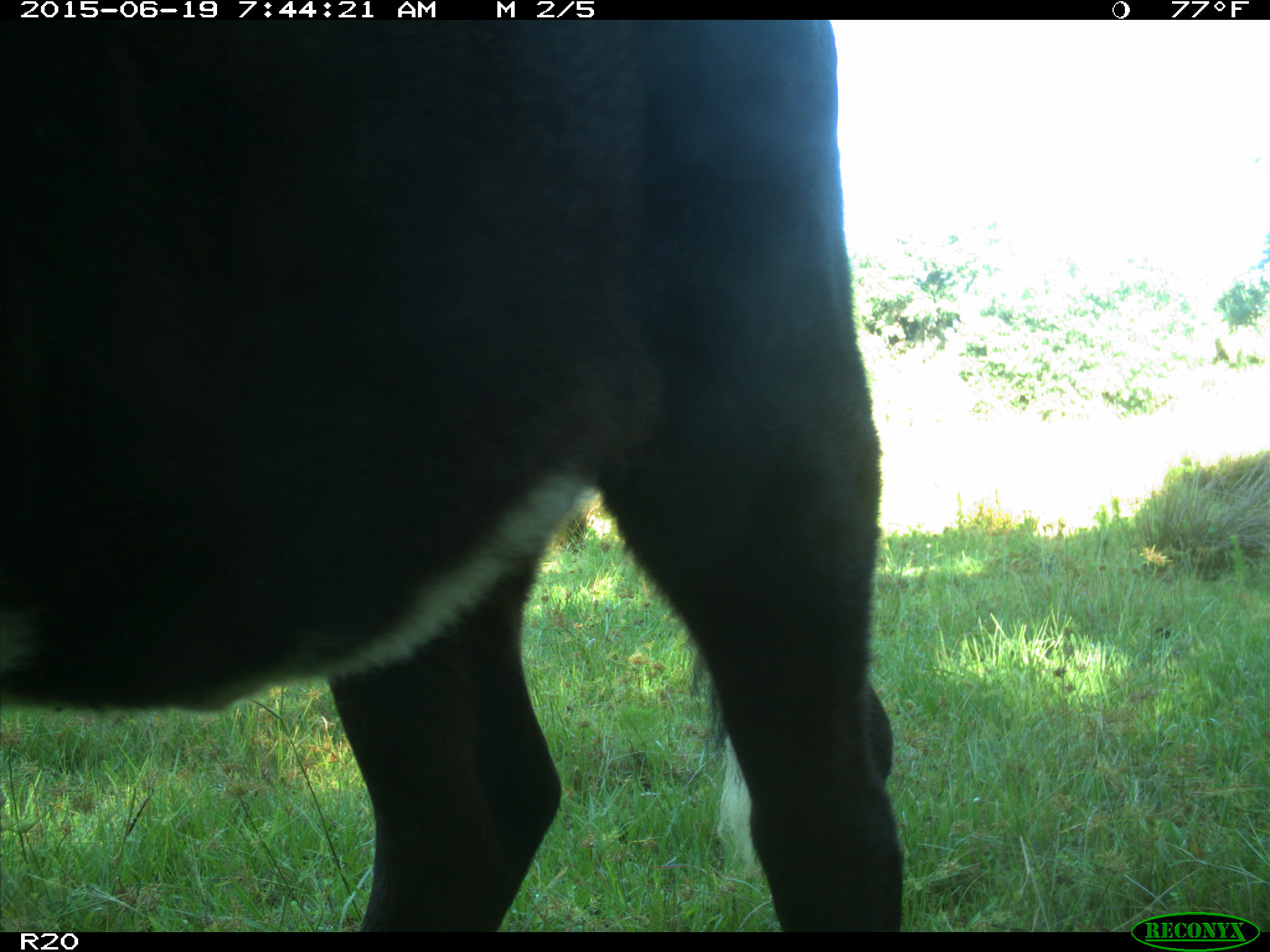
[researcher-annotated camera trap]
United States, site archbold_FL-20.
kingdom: Animalia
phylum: Chordata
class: Mammalia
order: Artiodactyla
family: Bovidae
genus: Bos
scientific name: Bos taurus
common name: domestic cow